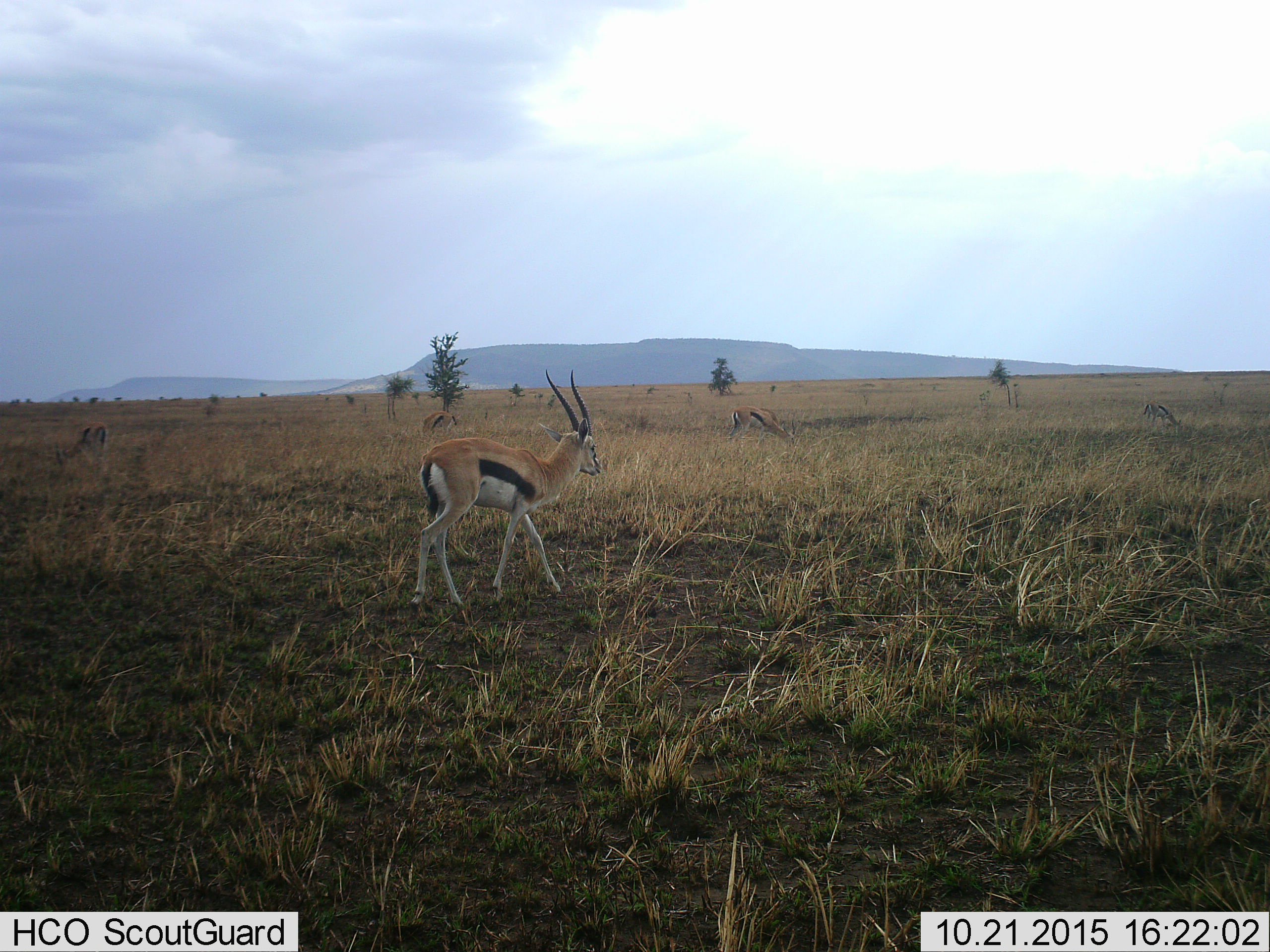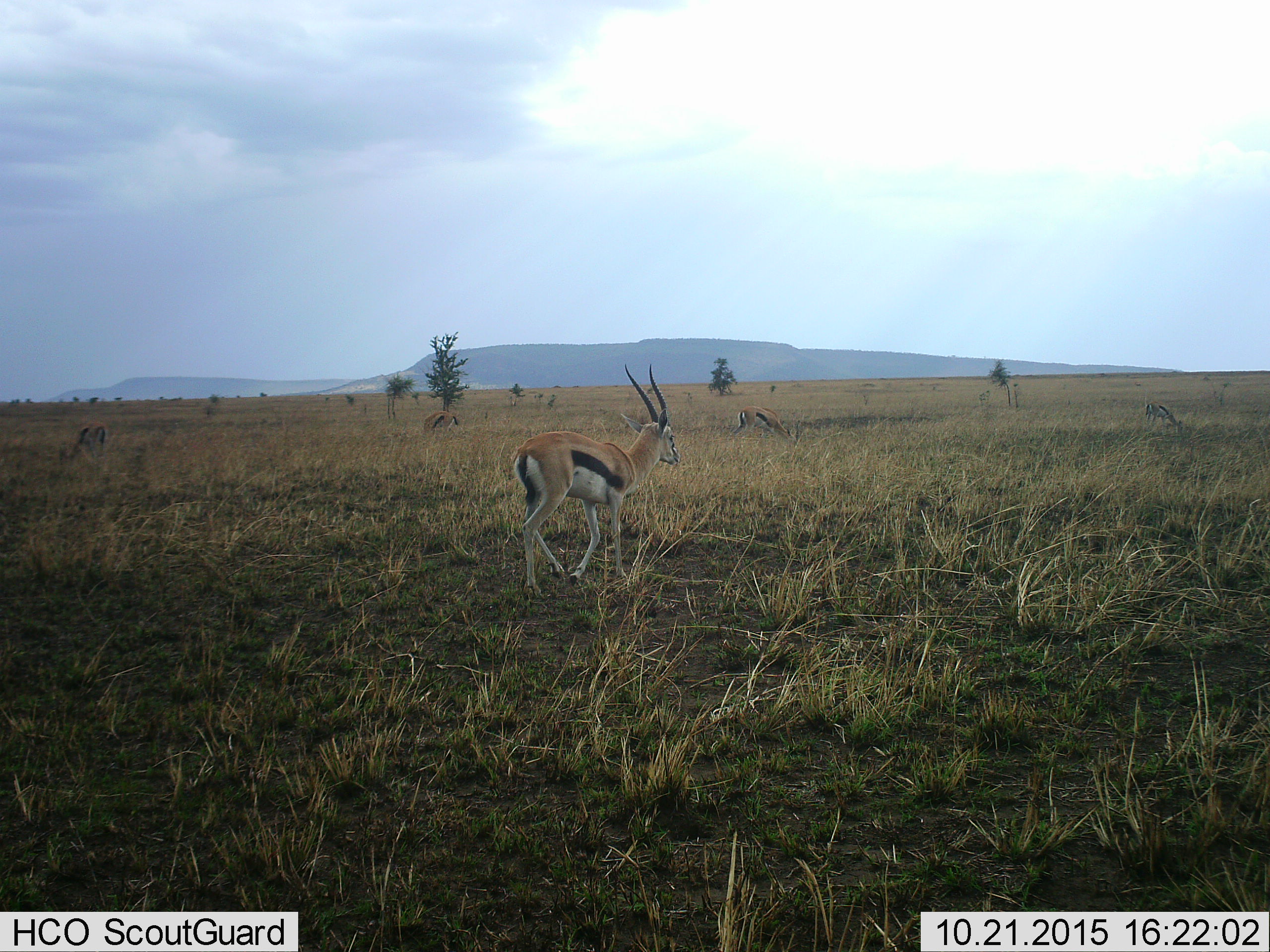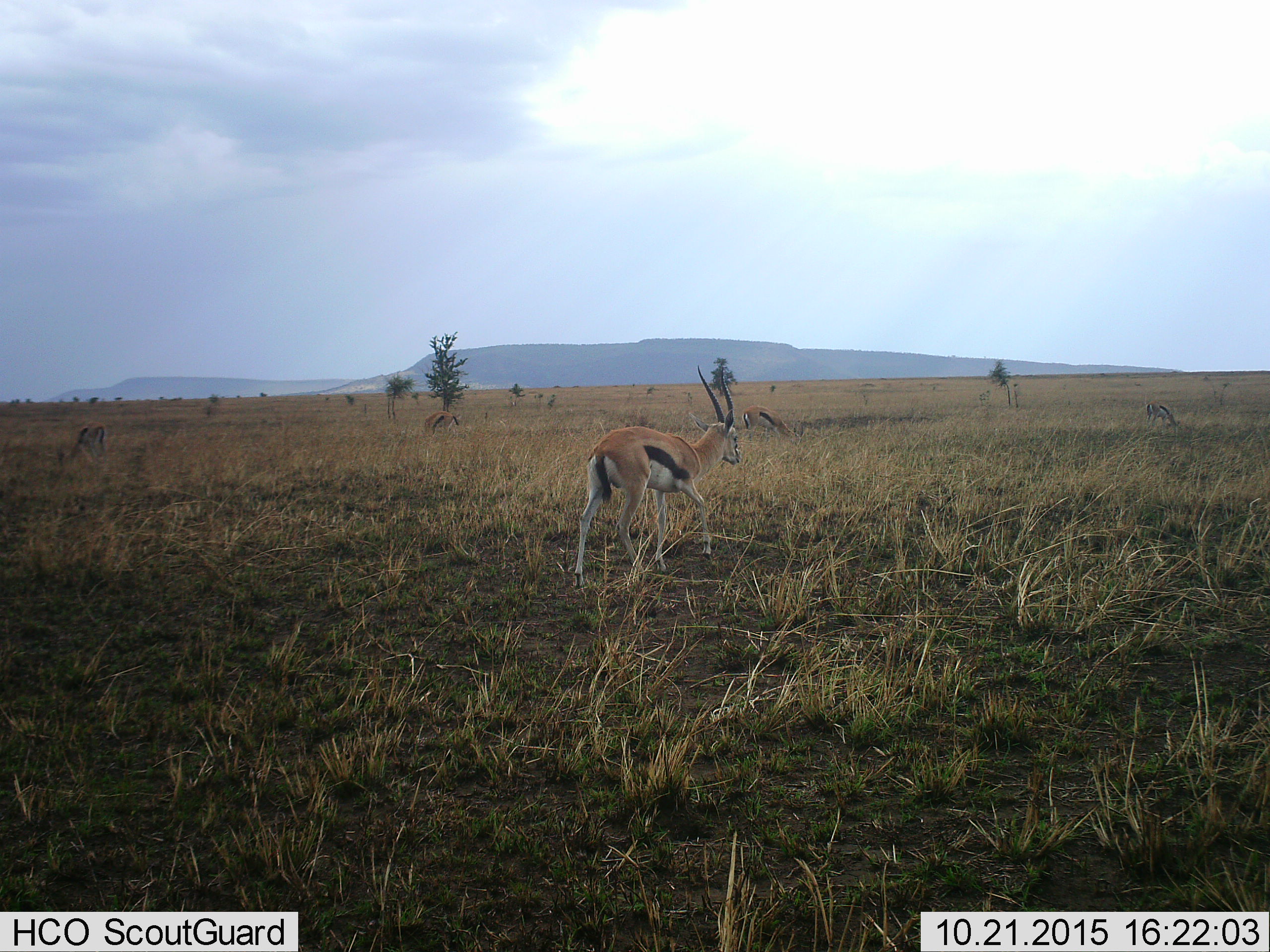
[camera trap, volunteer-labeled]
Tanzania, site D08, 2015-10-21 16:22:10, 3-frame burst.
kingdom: Animalia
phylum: Chordata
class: Mammalia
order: Artiodactyla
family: Bovidae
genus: Eudorcas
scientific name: Eudorcas thomsonii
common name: thomson's gazelle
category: gazellethomsons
Gazellethomsons (thomson's gazelle) (Eudorcas thomsonii), count 5. Behavior (volunteer vote fractions): standing 50%, resting 11%, moving 83%, interacting 0%. Young present (vote fraction): 0%. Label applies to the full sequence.